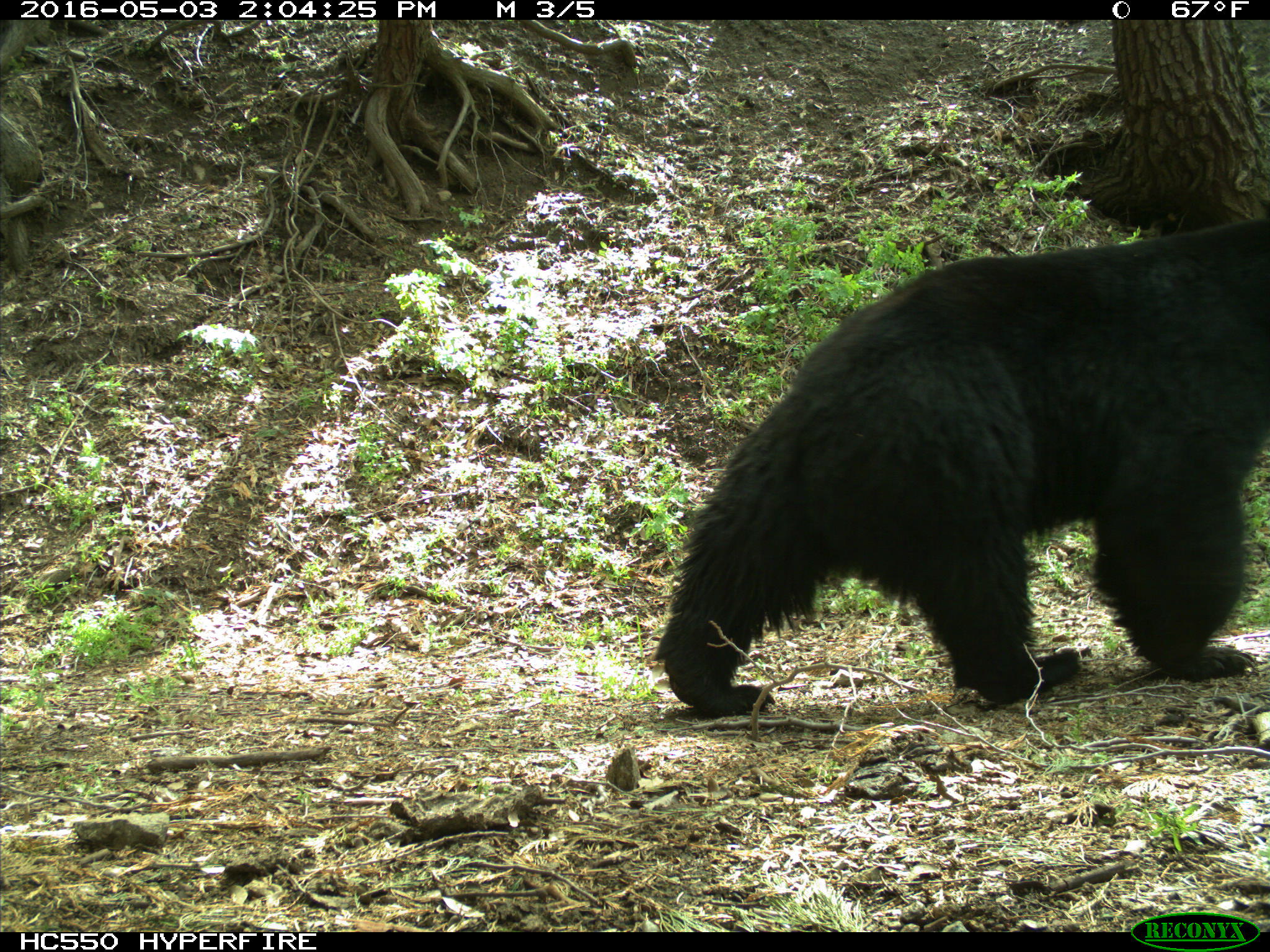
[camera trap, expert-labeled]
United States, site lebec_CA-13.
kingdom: Animalia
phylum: Chordata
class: Mammalia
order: Carnivora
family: Ursidae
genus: Ursus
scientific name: Ursus americanus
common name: american black bear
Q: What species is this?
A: Ursus americanus (american black bear).